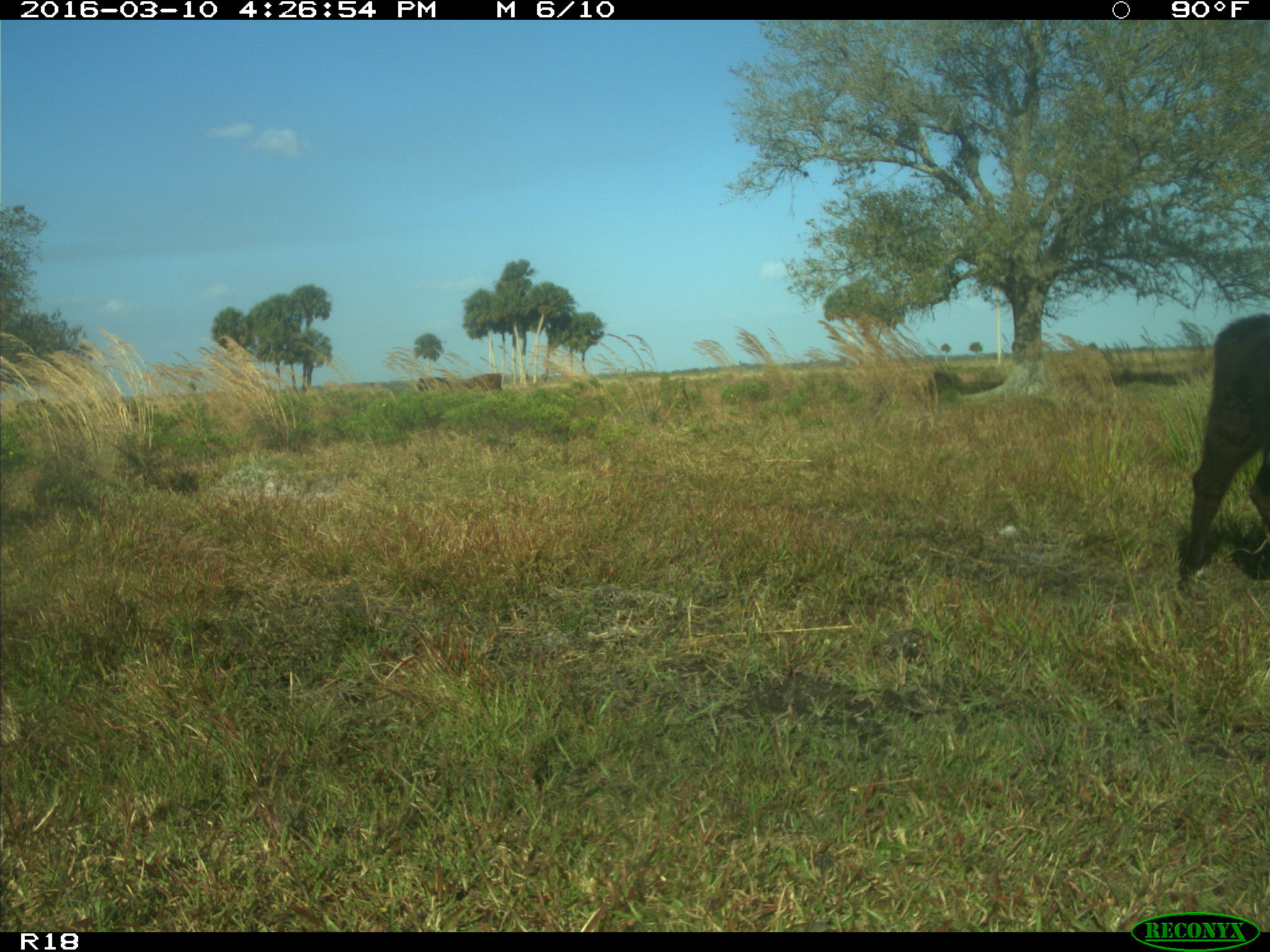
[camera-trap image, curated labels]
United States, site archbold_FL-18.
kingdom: Animalia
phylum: Chordata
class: Mammalia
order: Artiodactyla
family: Bovidae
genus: Bos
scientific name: Bos taurus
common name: domestic cow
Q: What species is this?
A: Bos taurus (domestic cow).